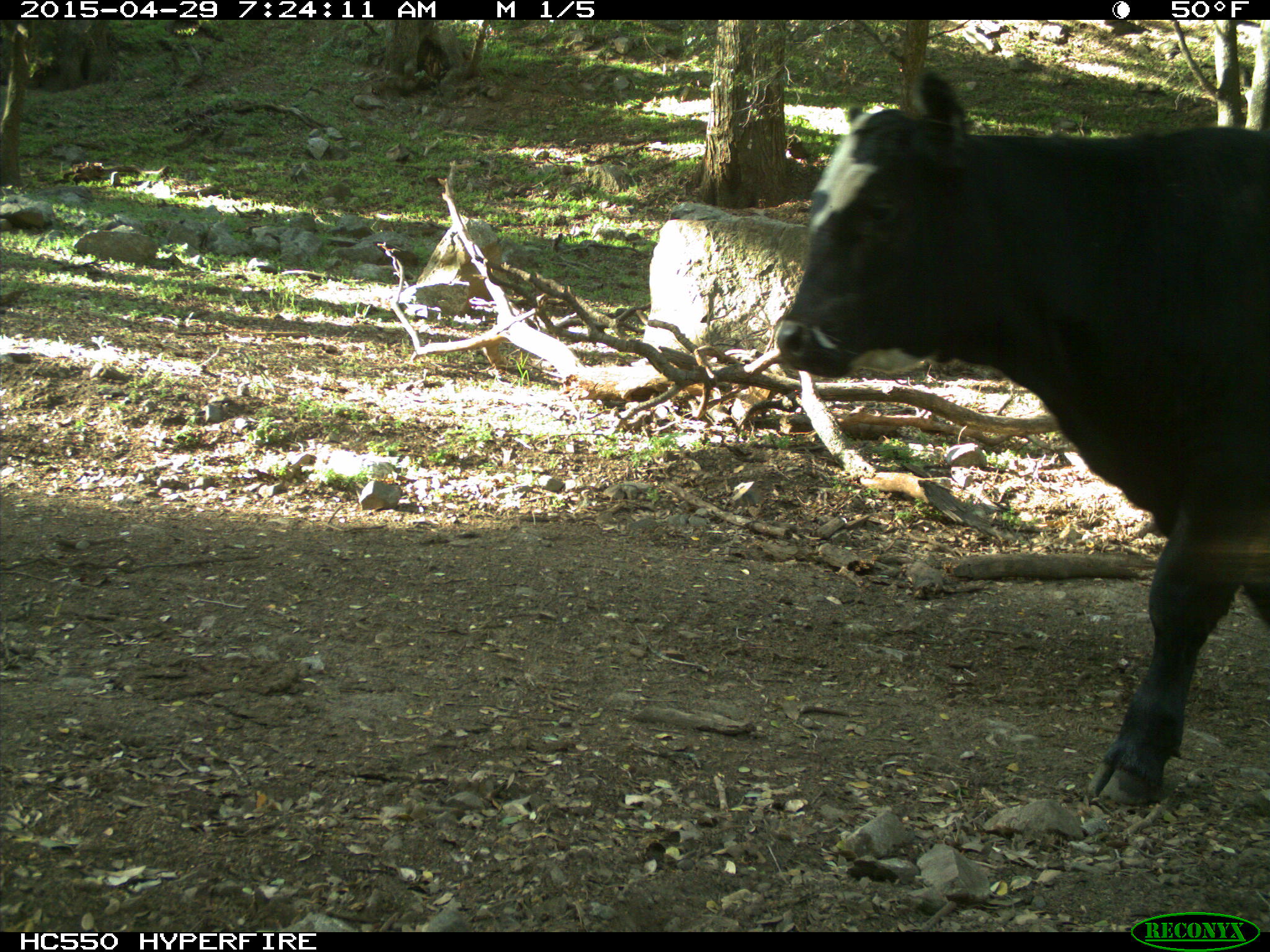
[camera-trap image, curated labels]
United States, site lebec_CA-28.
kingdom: Animalia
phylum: Chordata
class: Mammalia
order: Artiodactyla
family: Bovidae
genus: Bos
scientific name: Bos taurus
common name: domestic cow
Bos taurus (domestic cow).